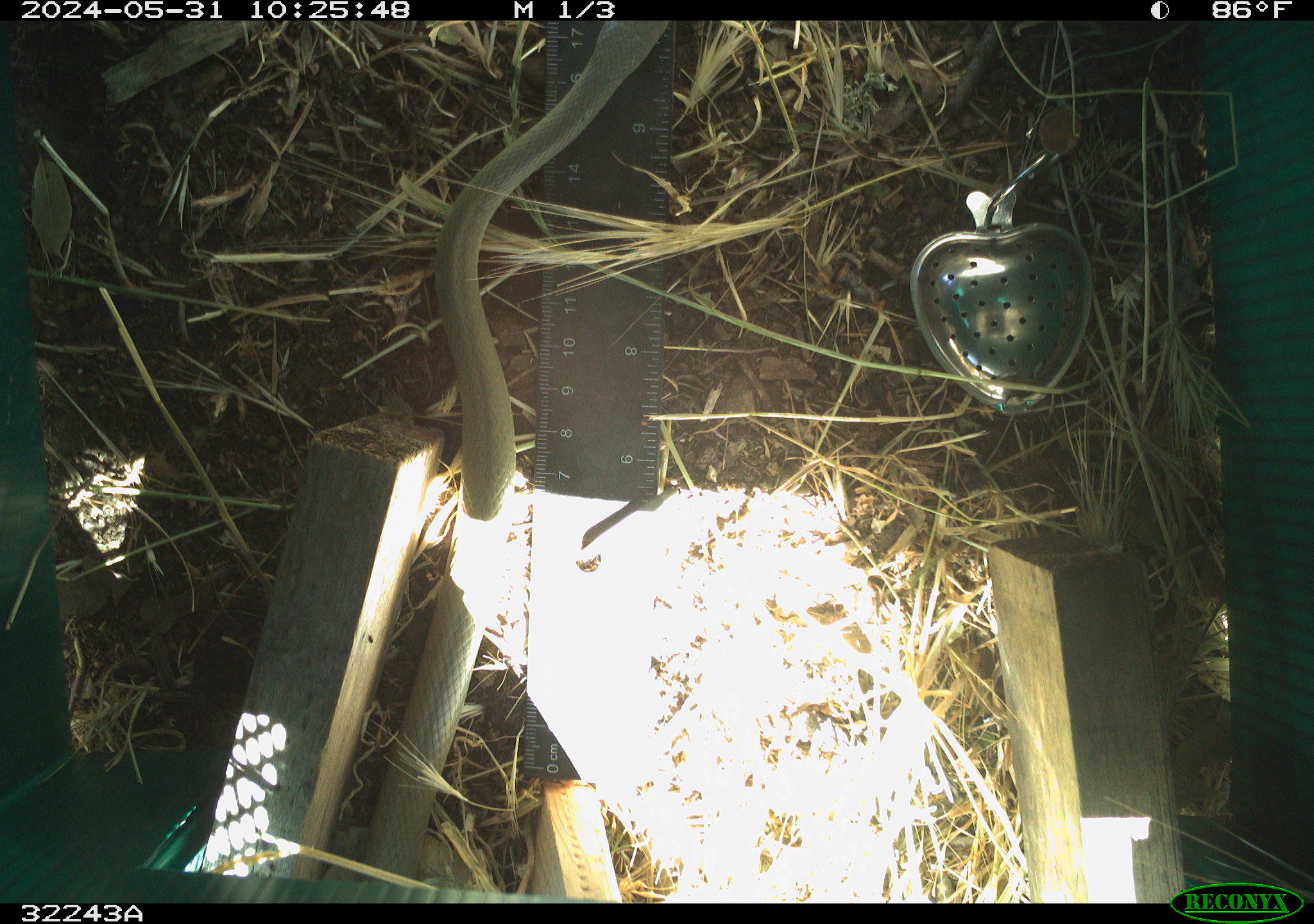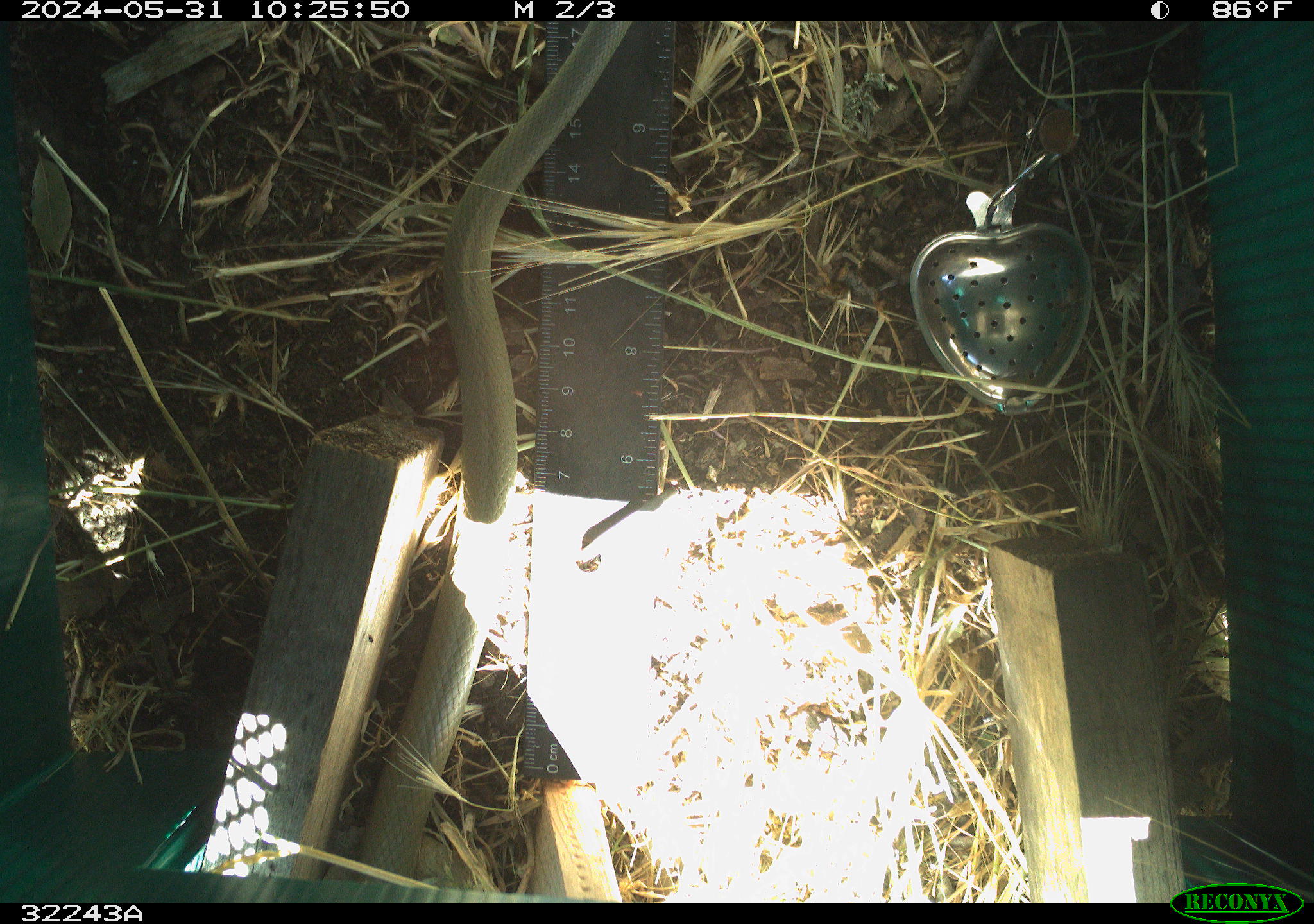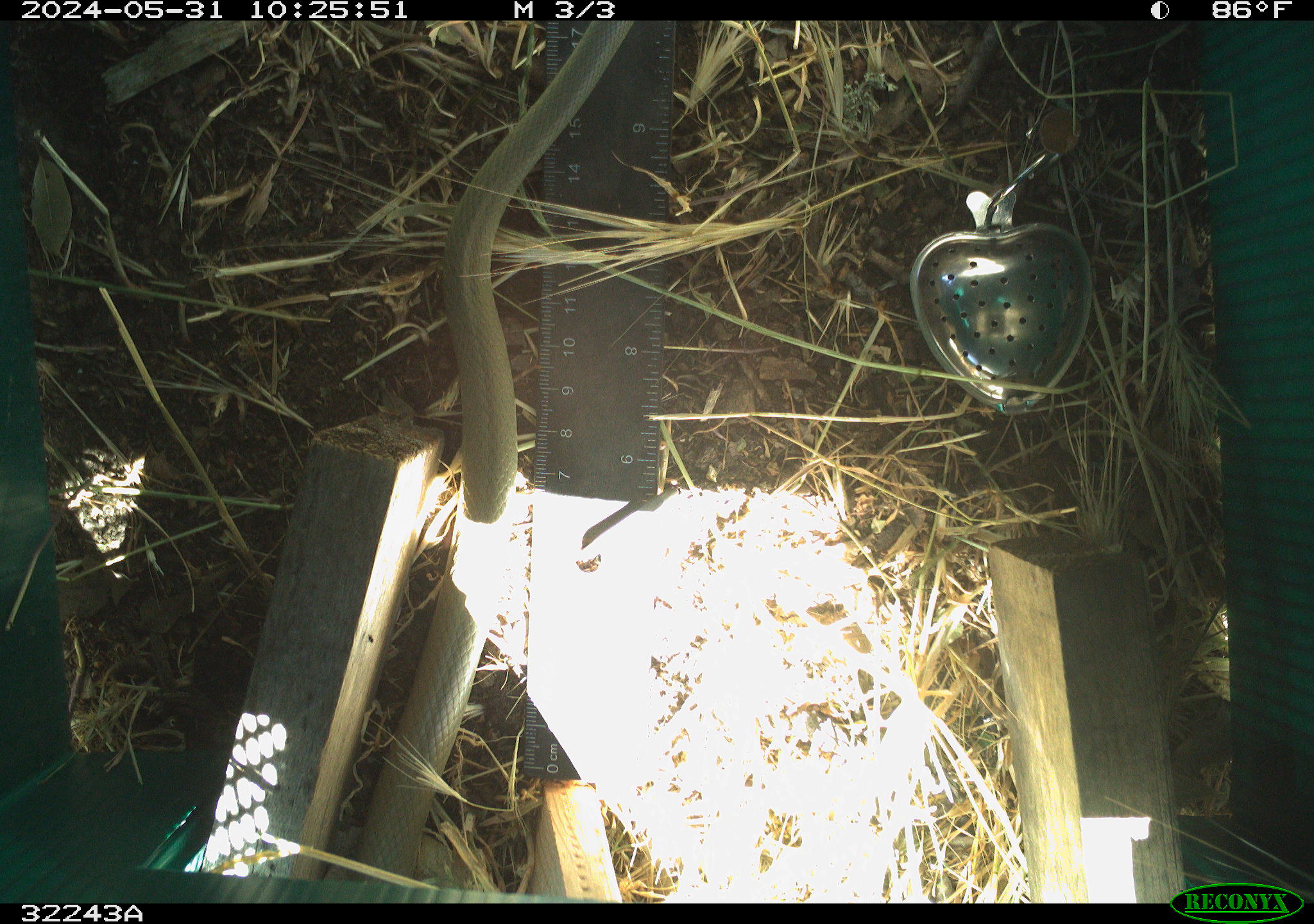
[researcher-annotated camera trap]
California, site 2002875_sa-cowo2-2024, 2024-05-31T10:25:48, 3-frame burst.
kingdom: Animalia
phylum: Chordata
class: Reptilia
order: Squamata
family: Colubridae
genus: Coluber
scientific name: Coluber constrictor mormon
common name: western yellow-bellied racer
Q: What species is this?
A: Western yellow-bellied racer (Coluber constrictor mormon).